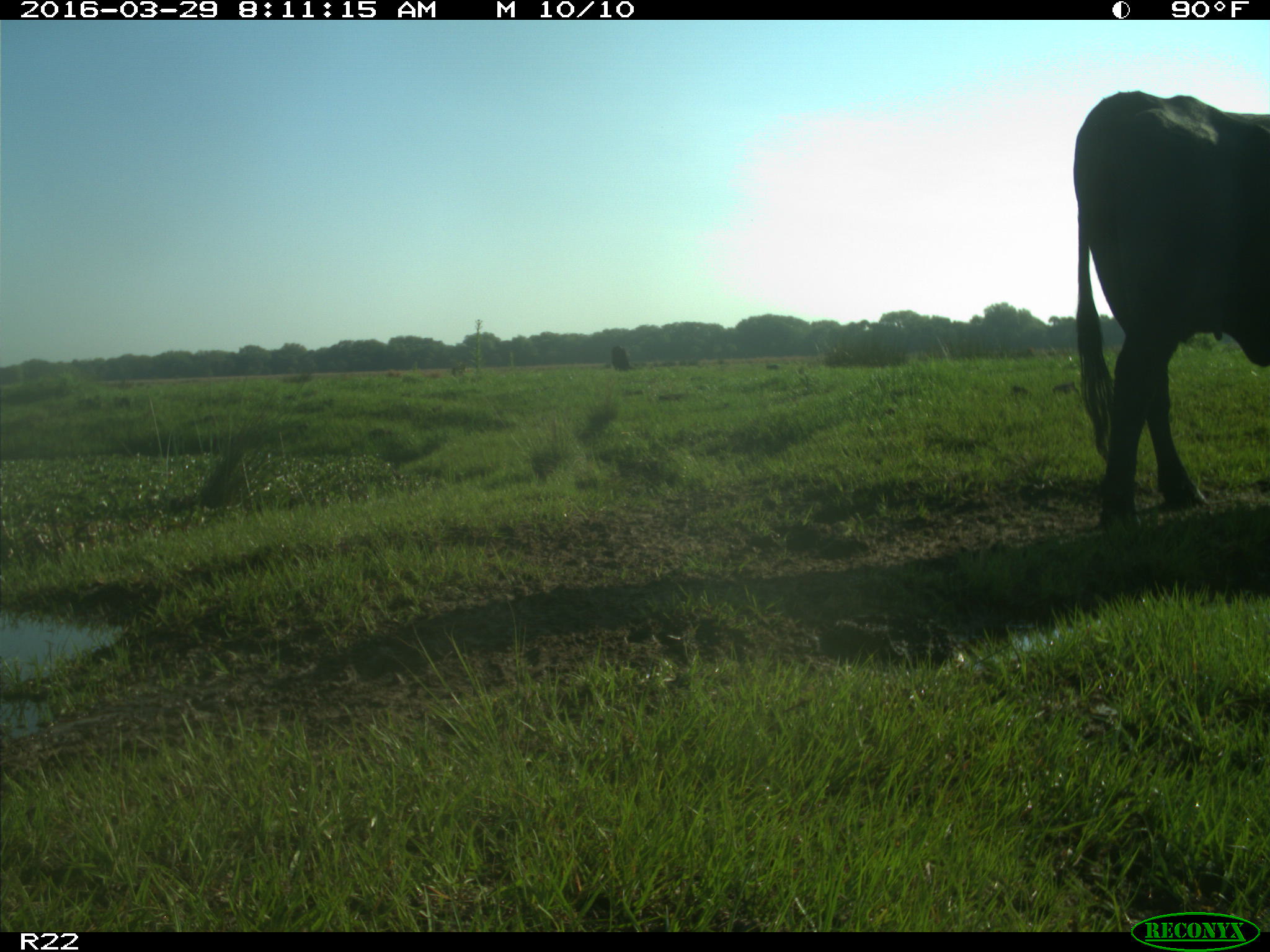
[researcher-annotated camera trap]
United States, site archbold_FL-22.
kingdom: Animalia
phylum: Chordata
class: Mammalia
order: Artiodactyla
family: Bovidae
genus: Bos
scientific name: Bos taurus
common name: domestic cow